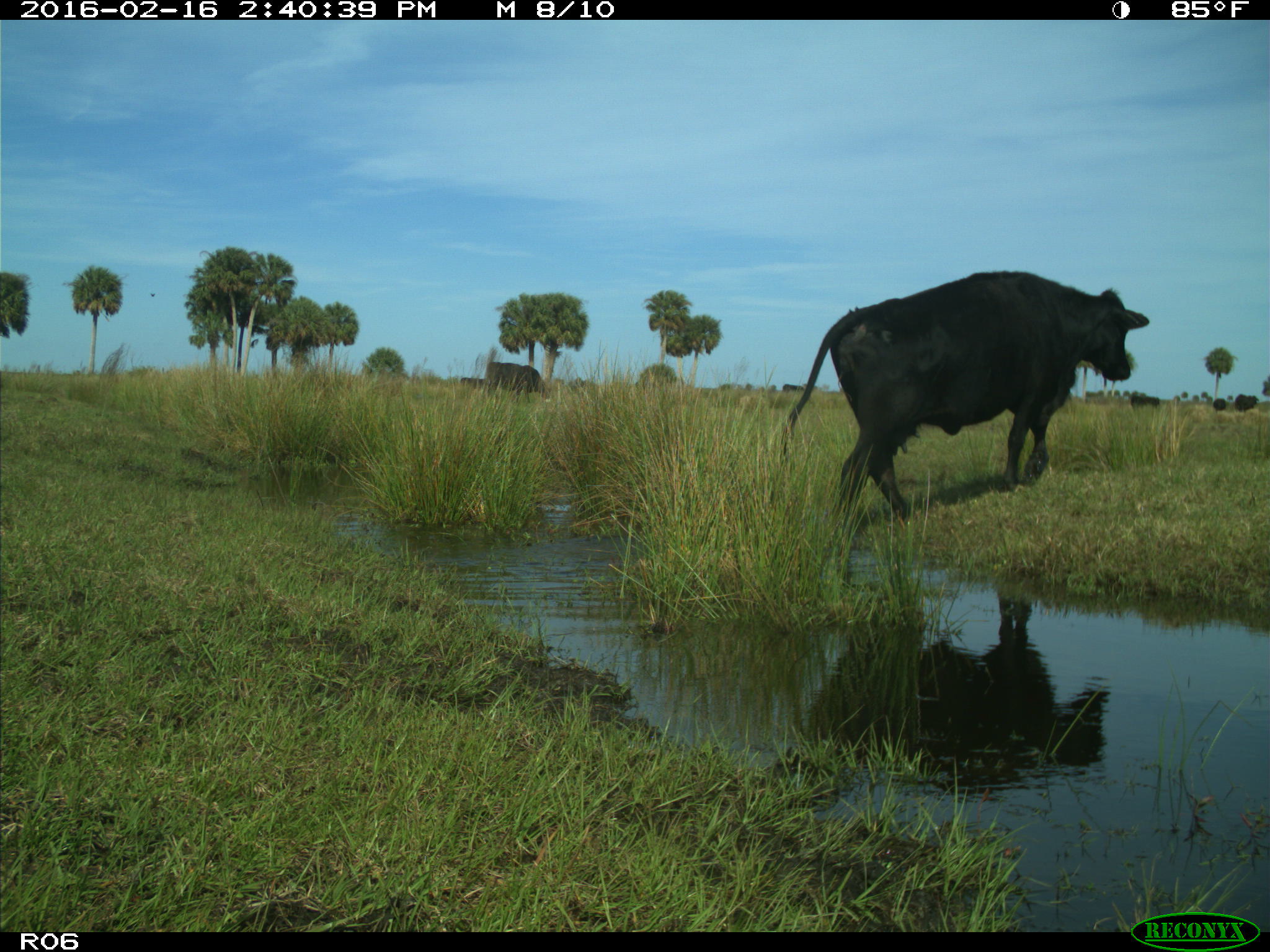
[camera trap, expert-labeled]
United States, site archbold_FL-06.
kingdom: Animalia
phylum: Chordata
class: Mammalia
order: Artiodactyla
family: Bovidae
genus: Bos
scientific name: Bos taurus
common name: domestic cow